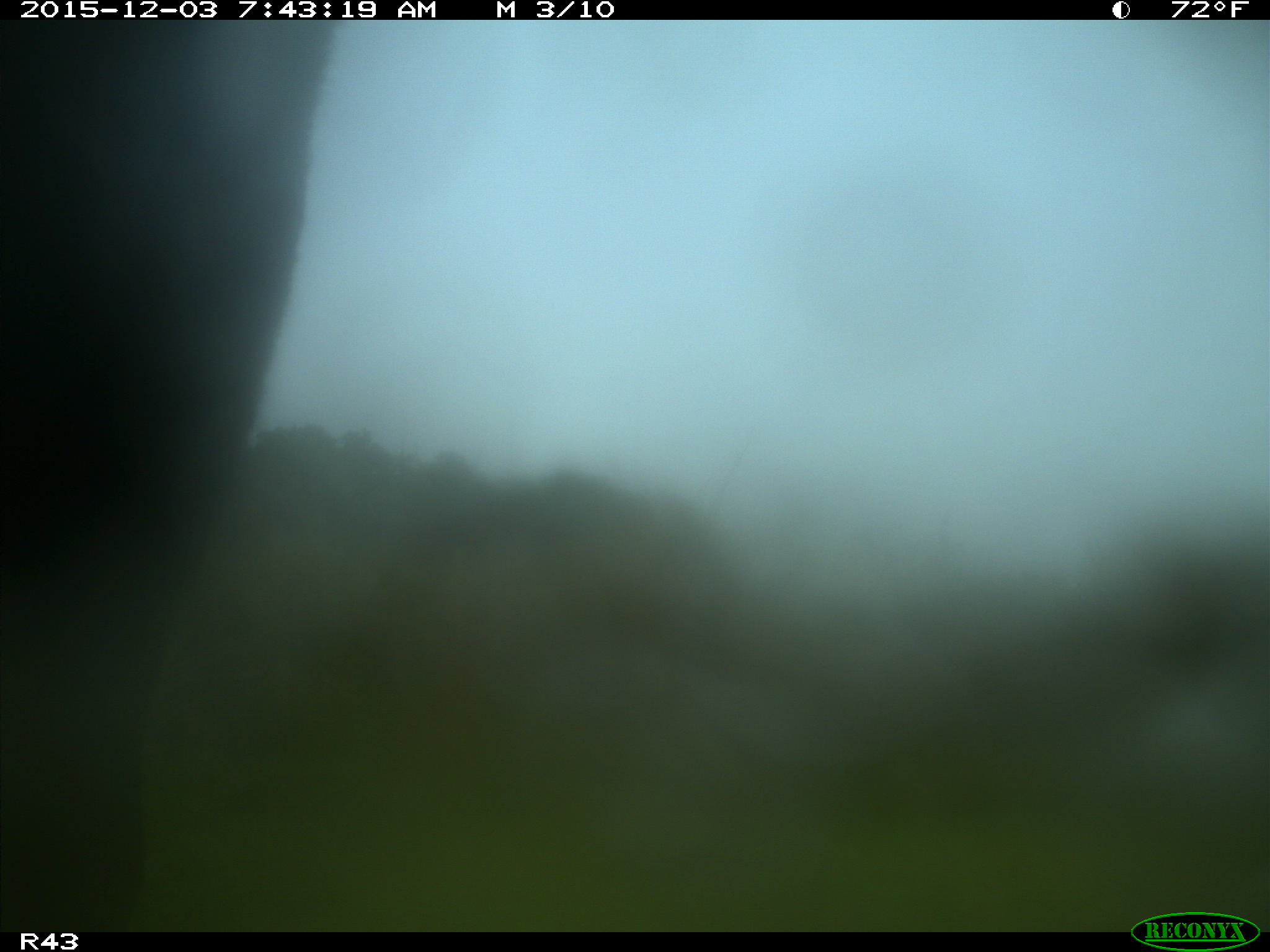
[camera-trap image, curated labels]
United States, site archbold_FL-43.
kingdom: Animalia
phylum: Chordata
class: Mammalia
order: Artiodactyla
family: Bovidae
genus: Bos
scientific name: Bos taurus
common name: domestic cow